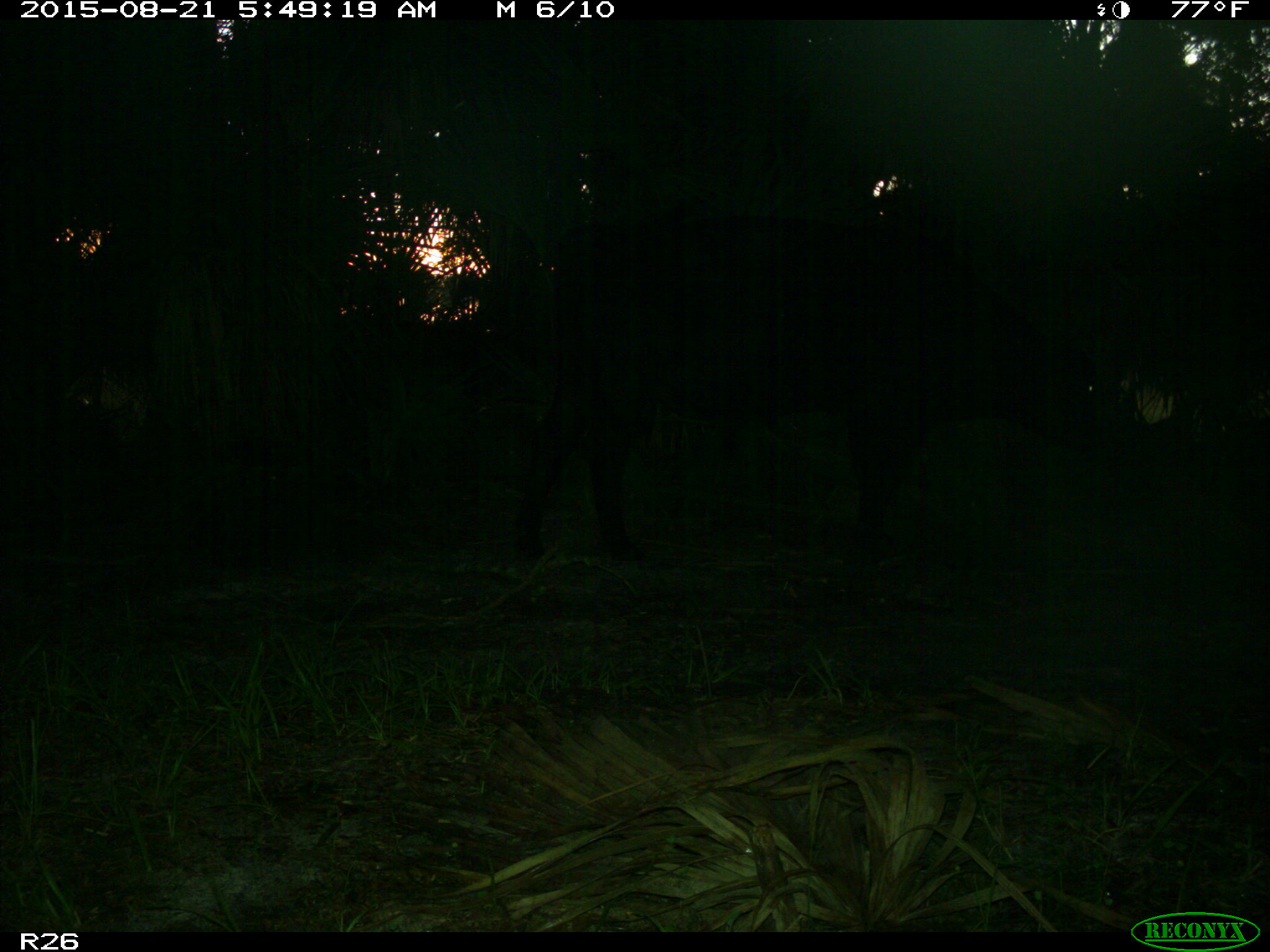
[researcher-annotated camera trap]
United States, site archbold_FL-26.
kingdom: Animalia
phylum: Chordata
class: Mammalia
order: Artiodactyla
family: Bovidae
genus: Bos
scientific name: Bos taurus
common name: domestic cow